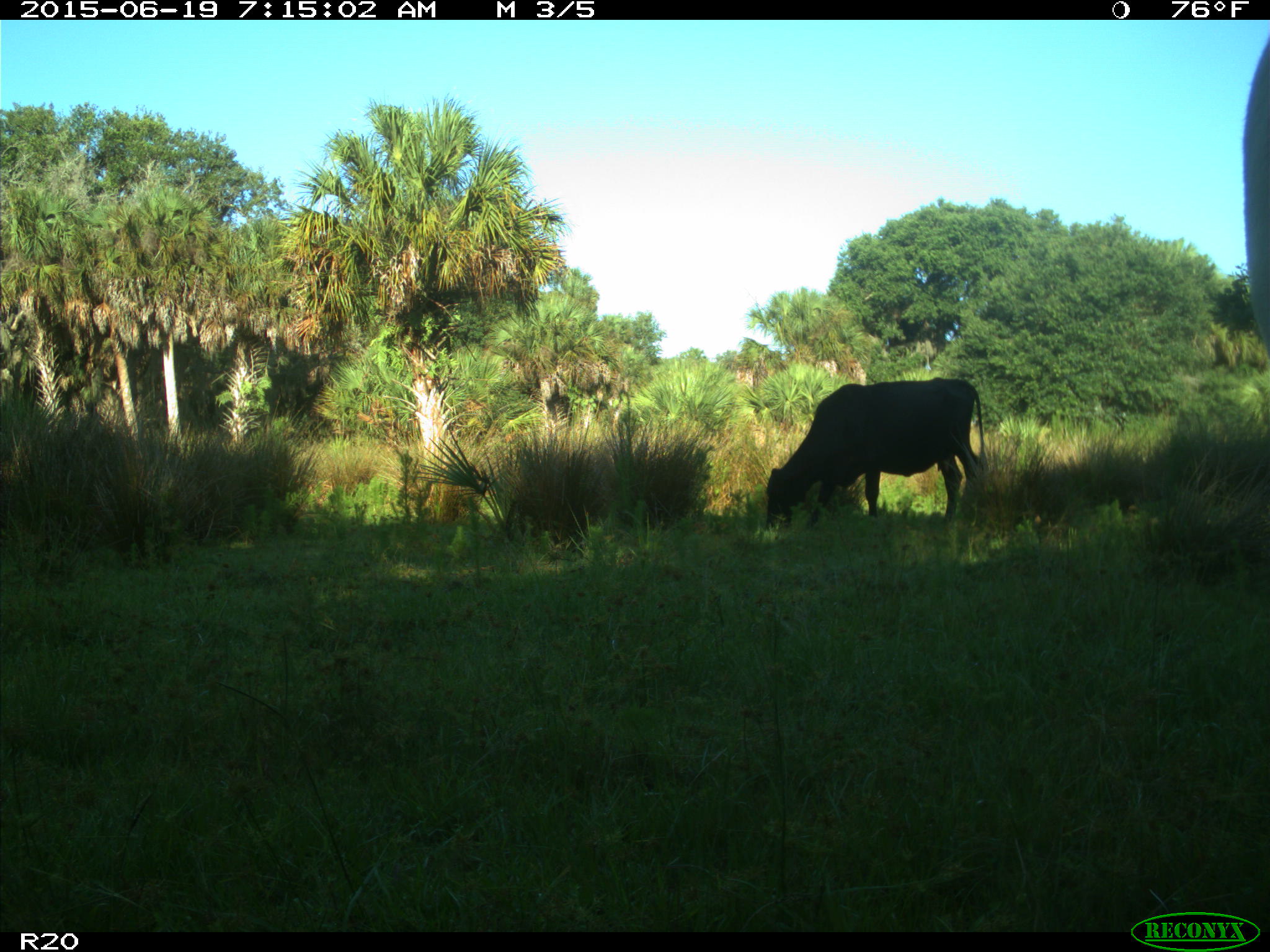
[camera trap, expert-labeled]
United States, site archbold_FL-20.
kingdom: Animalia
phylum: Chordata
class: Mammalia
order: Artiodactyla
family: Bovidae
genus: Bos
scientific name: Bos taurus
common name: domestic cow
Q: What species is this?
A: Bos taurus (domestic cow).